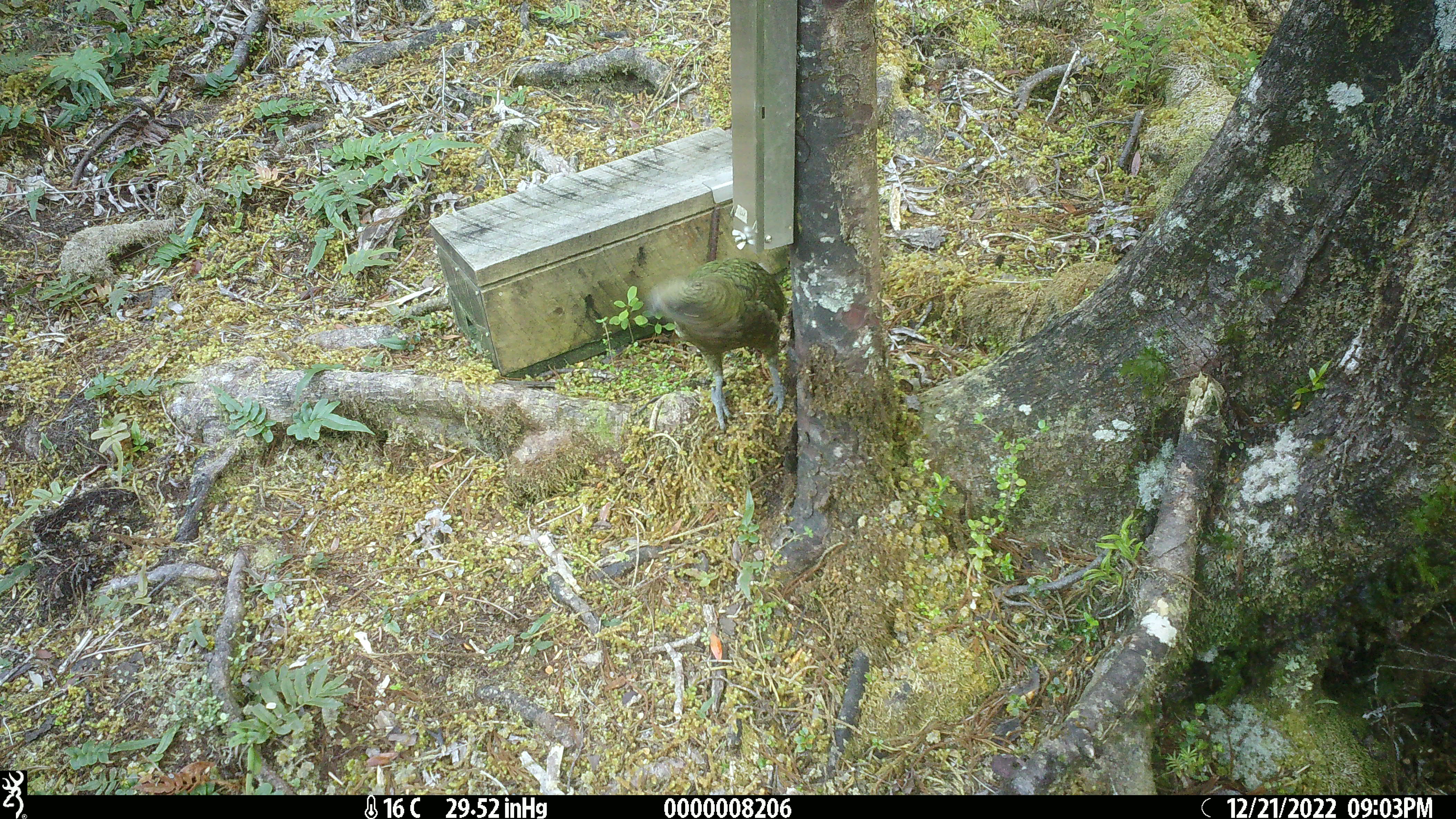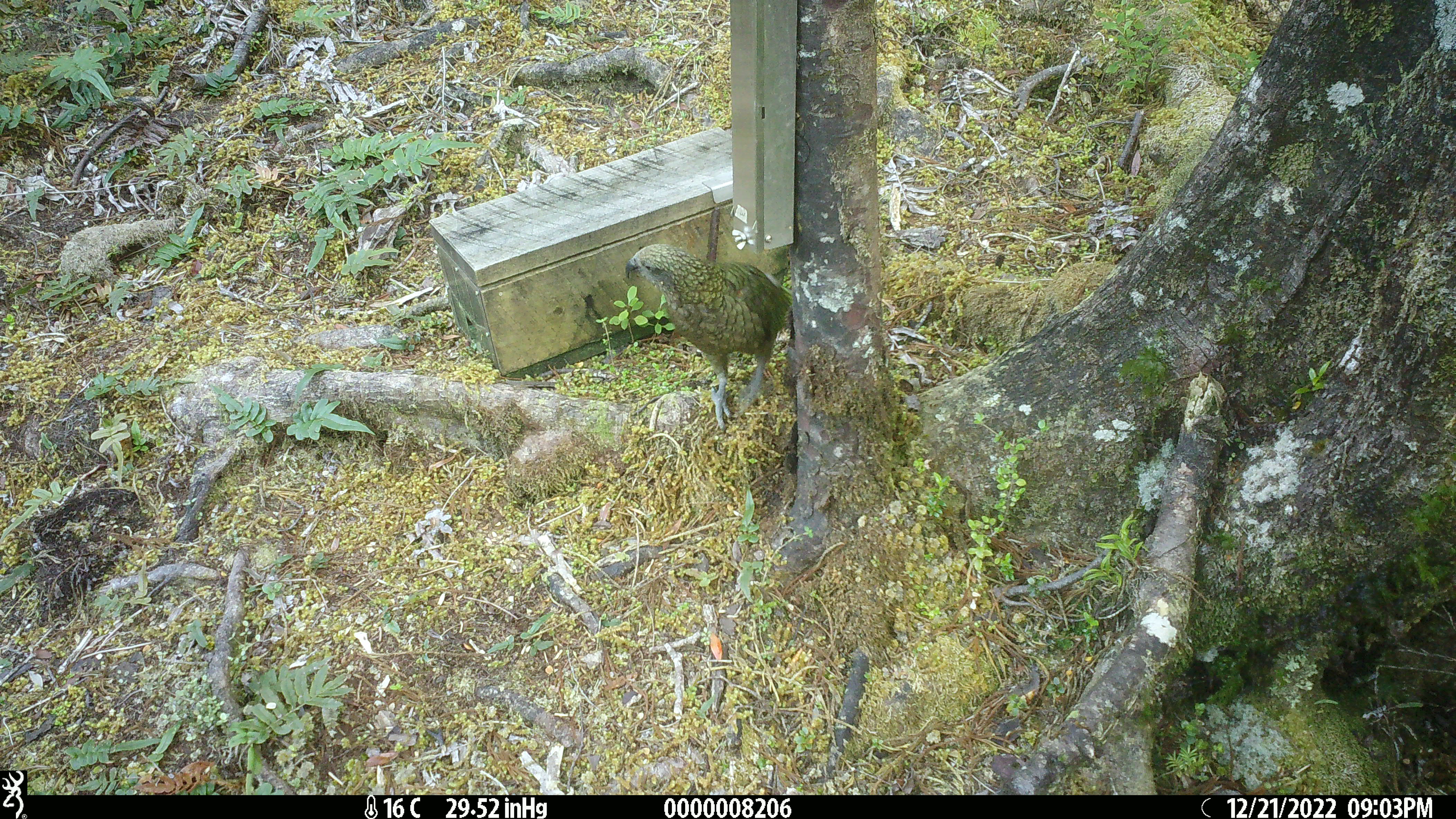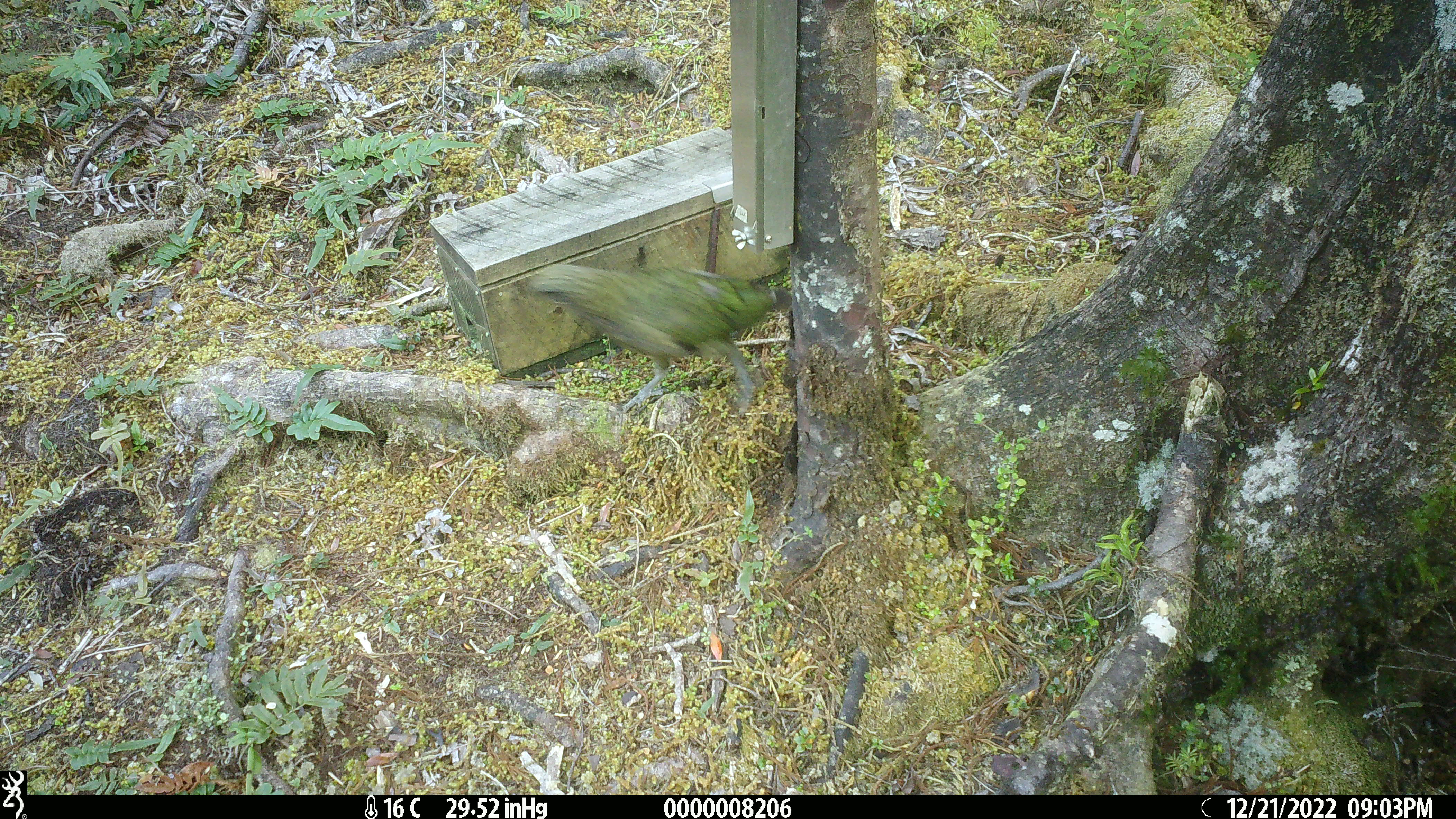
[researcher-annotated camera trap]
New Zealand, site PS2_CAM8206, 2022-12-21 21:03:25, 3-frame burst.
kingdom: Animalia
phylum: Chordata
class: Aves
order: Psittaciformes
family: Strigopidae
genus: Nestor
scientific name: Nestor notabilis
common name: kea